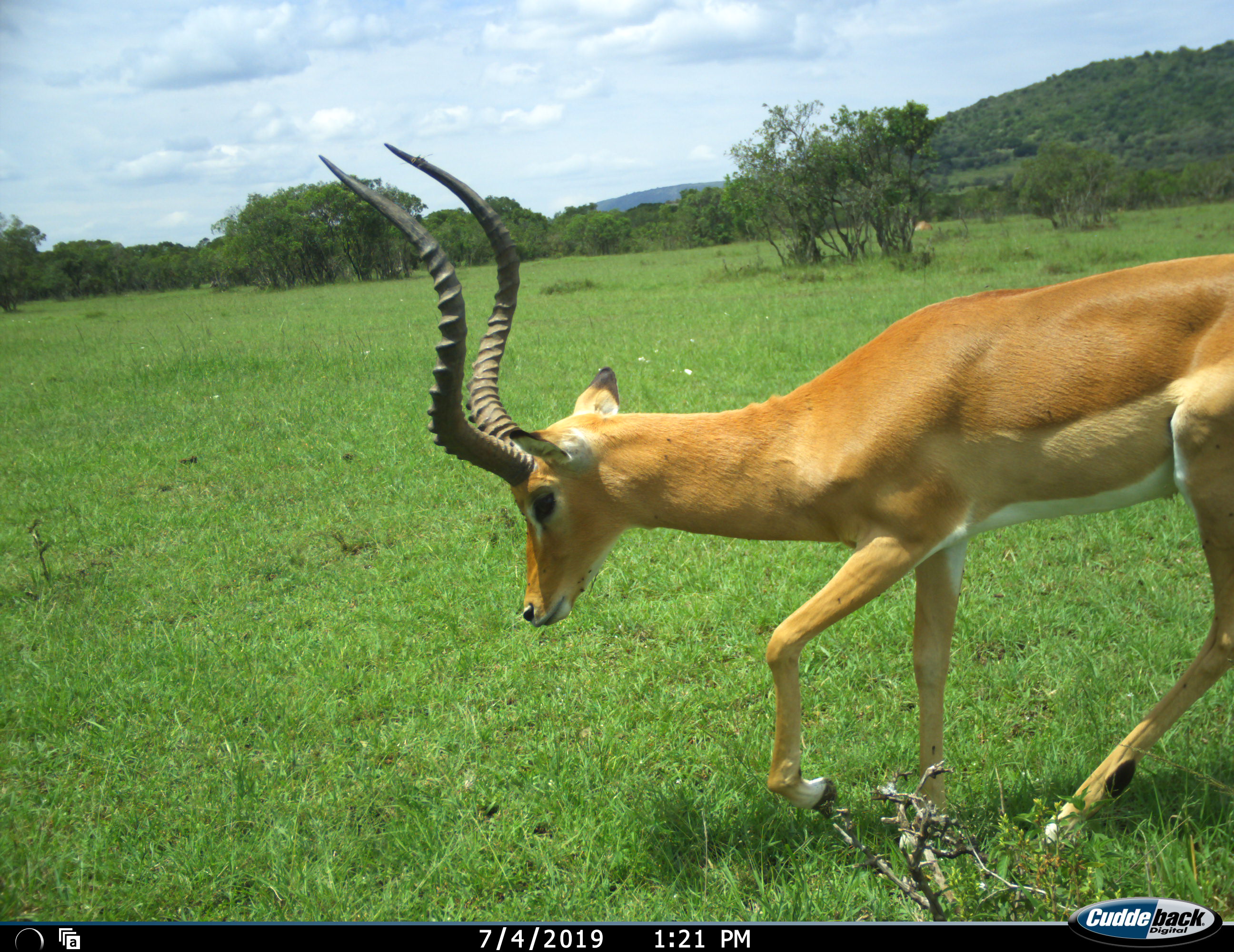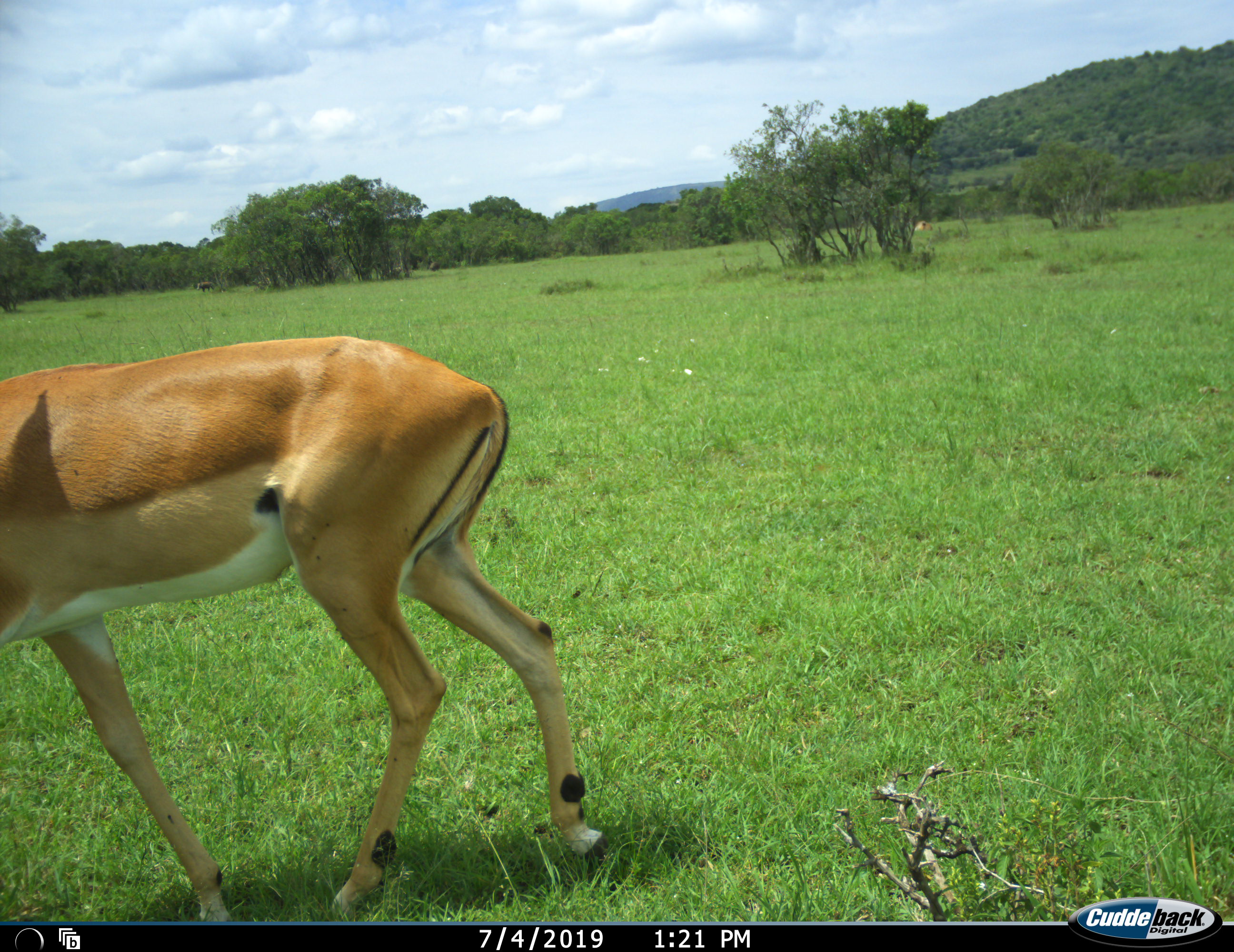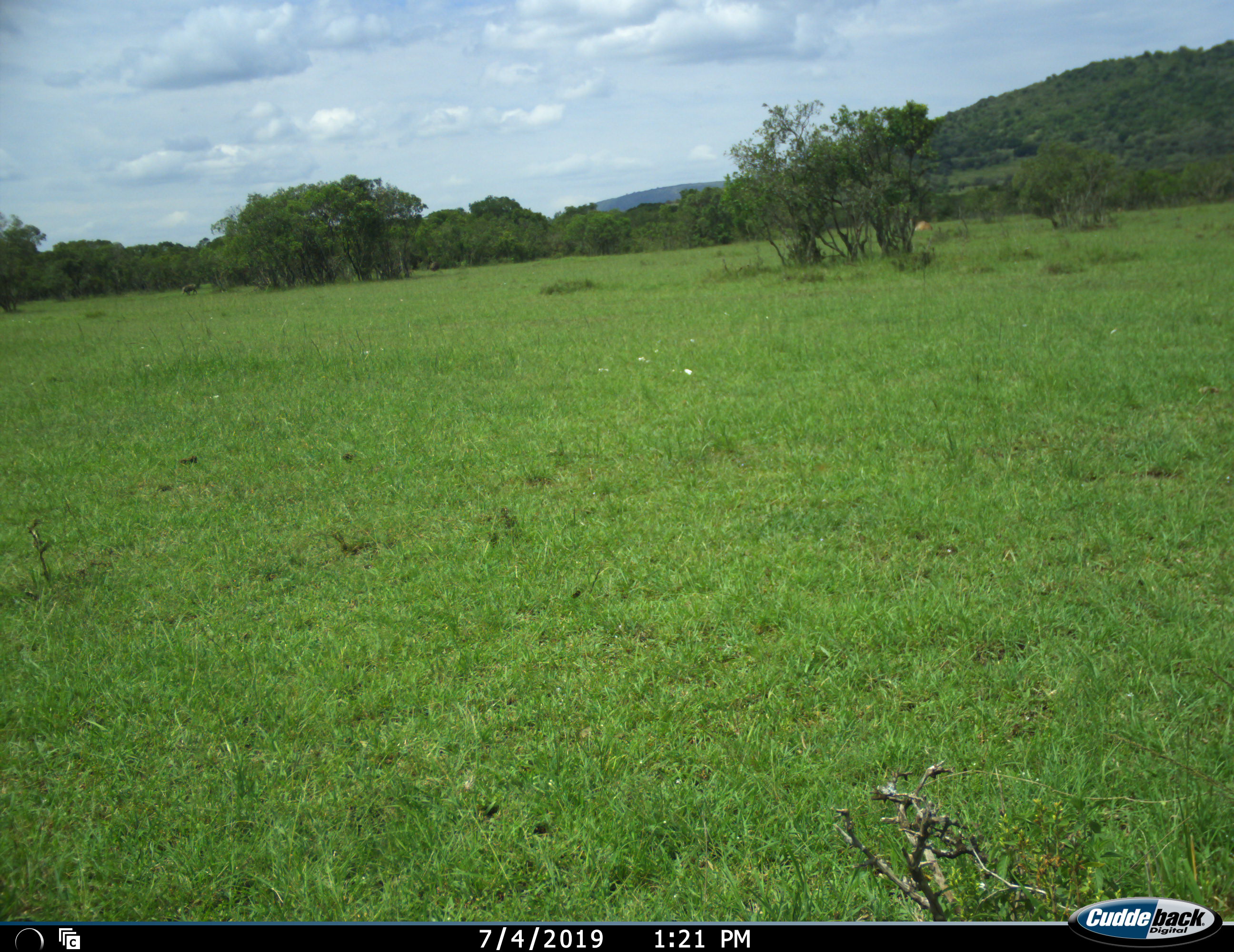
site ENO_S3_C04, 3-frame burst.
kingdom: Animalia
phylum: Chordata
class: Mammalia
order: Artiodactyla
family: Bovidae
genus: Aepyceros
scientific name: Aepyceros melampus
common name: impala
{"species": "impala (Aepyceros melampus)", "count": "1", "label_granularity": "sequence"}